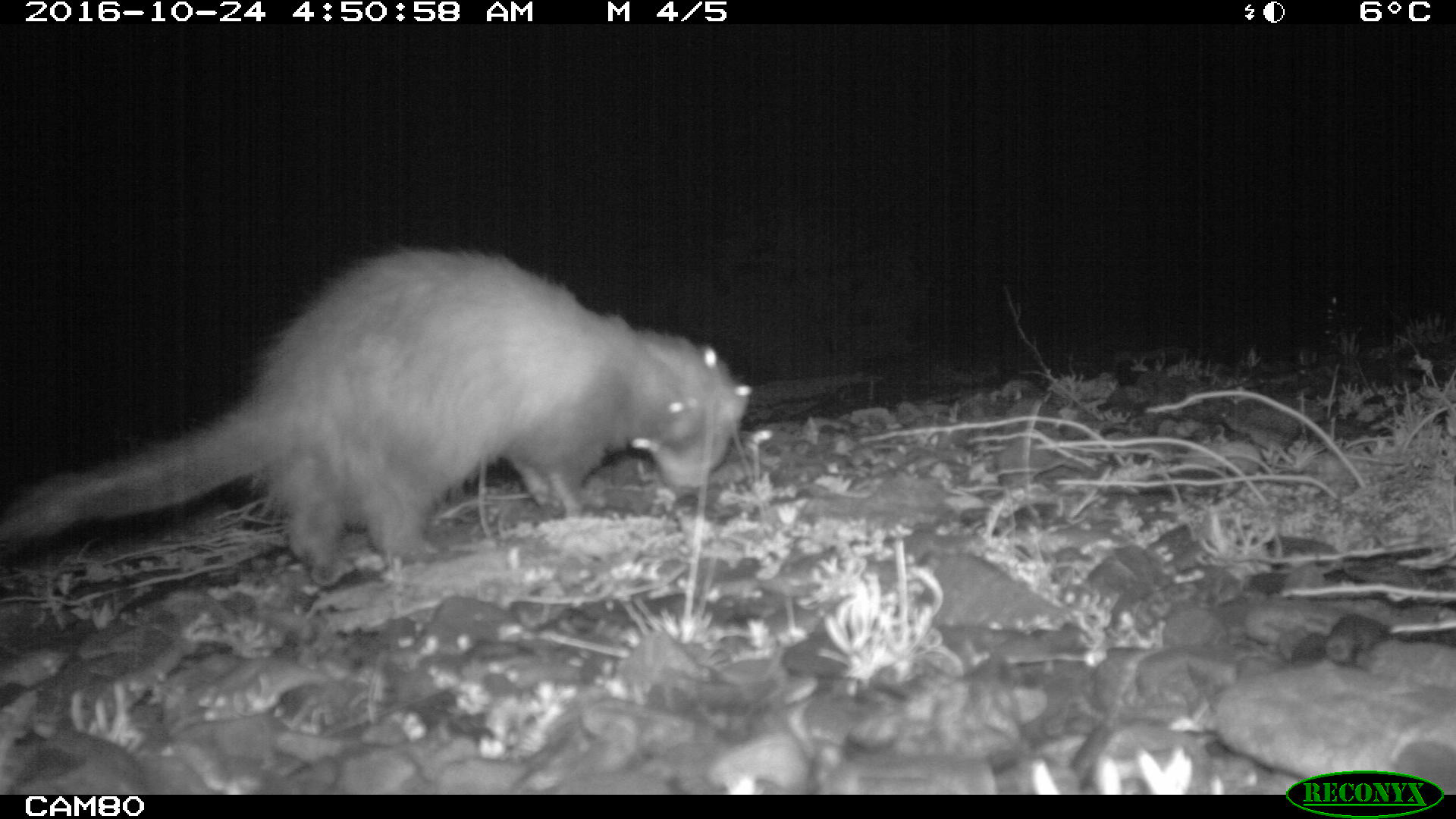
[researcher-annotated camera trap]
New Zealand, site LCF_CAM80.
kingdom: Animalia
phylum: Chordata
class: Mammalia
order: Carnivora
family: Mustelidae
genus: Mustela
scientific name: Mustela furo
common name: ferret